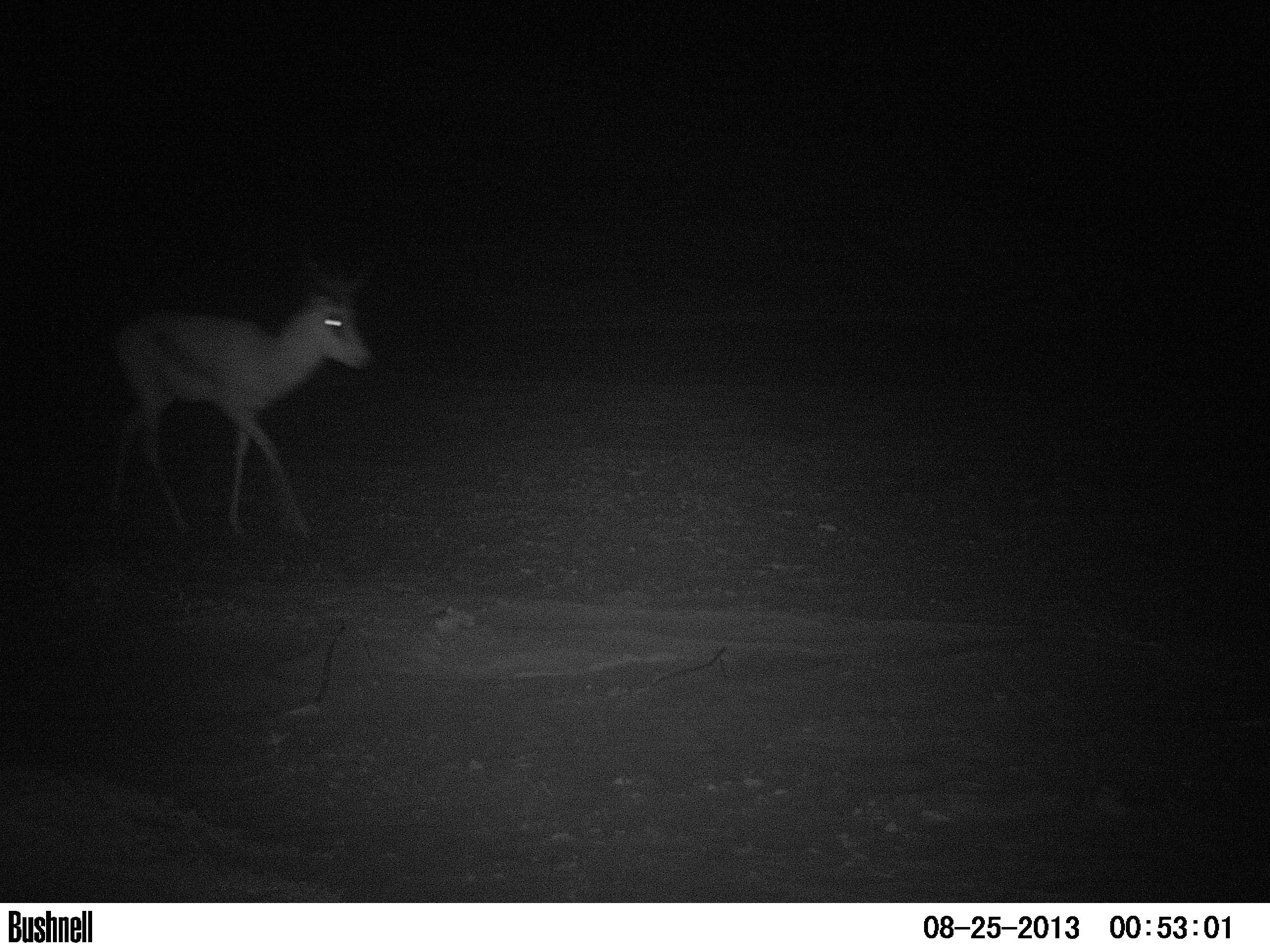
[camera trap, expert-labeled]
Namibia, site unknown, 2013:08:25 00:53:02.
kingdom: Animalia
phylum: Chordata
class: Mammalia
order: Artiodactyla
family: Bovidae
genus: Antidorcas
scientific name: Antidorcas marsupialis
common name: springbok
Antidorcas marsupialis (springbok).